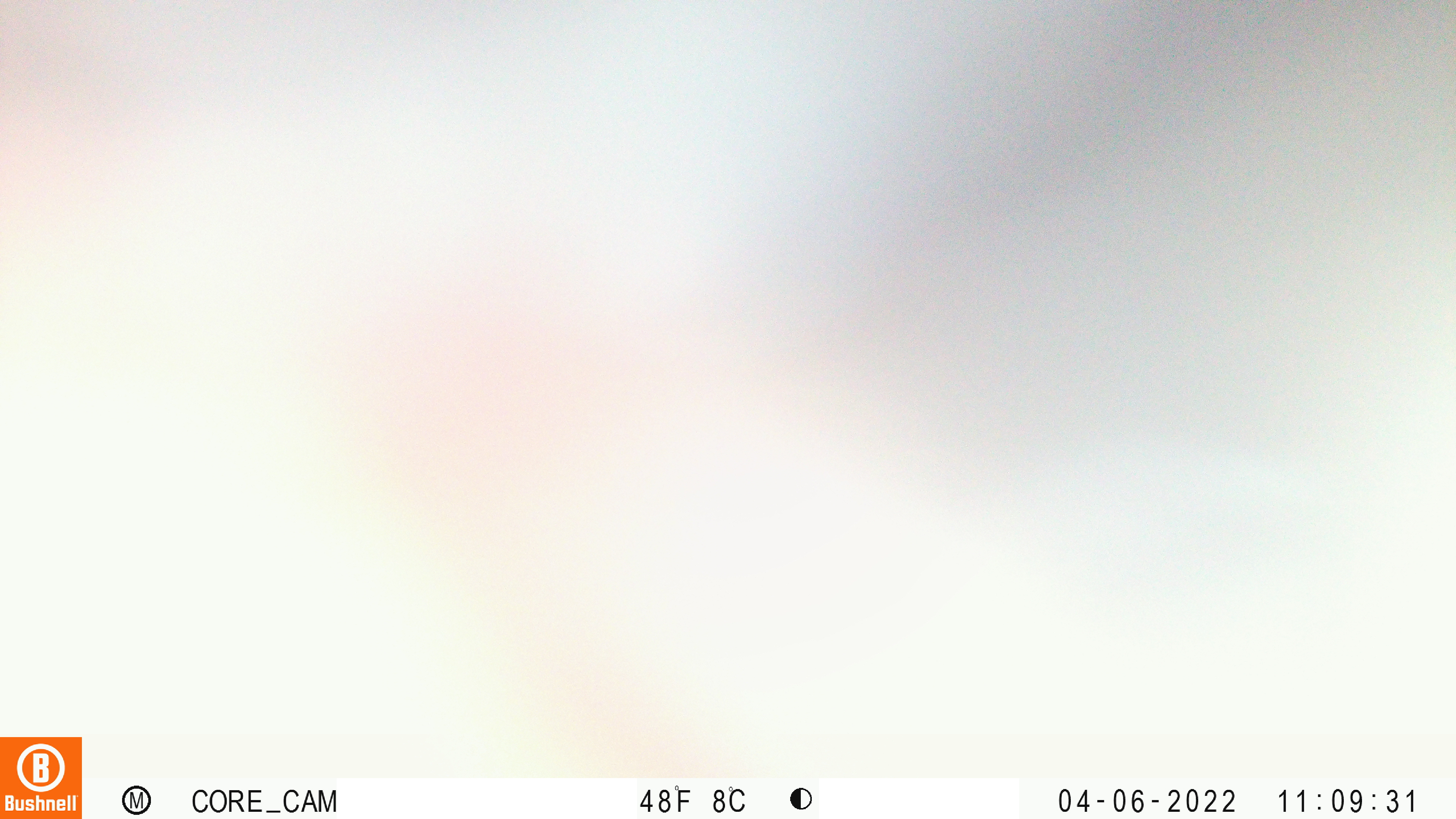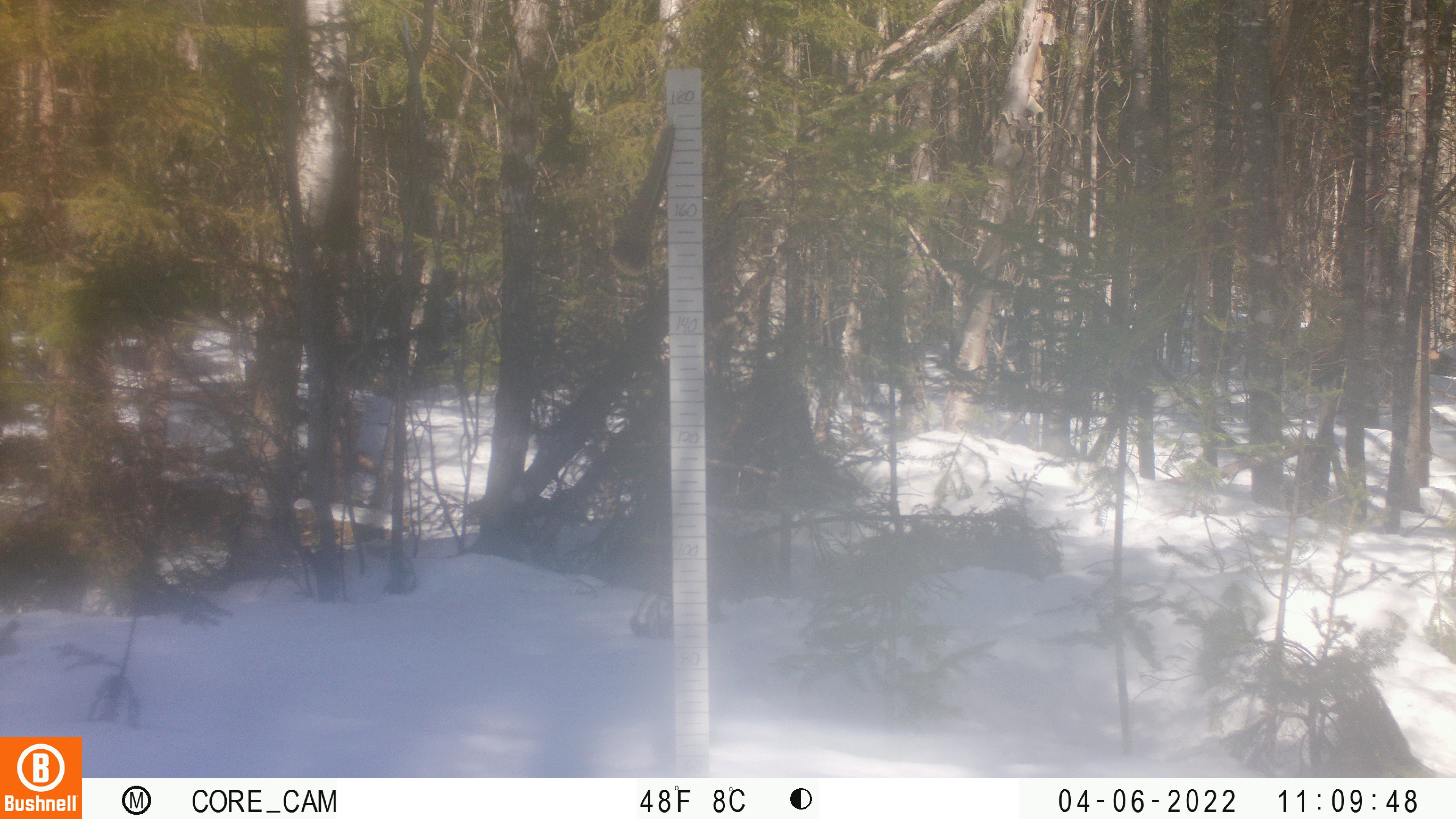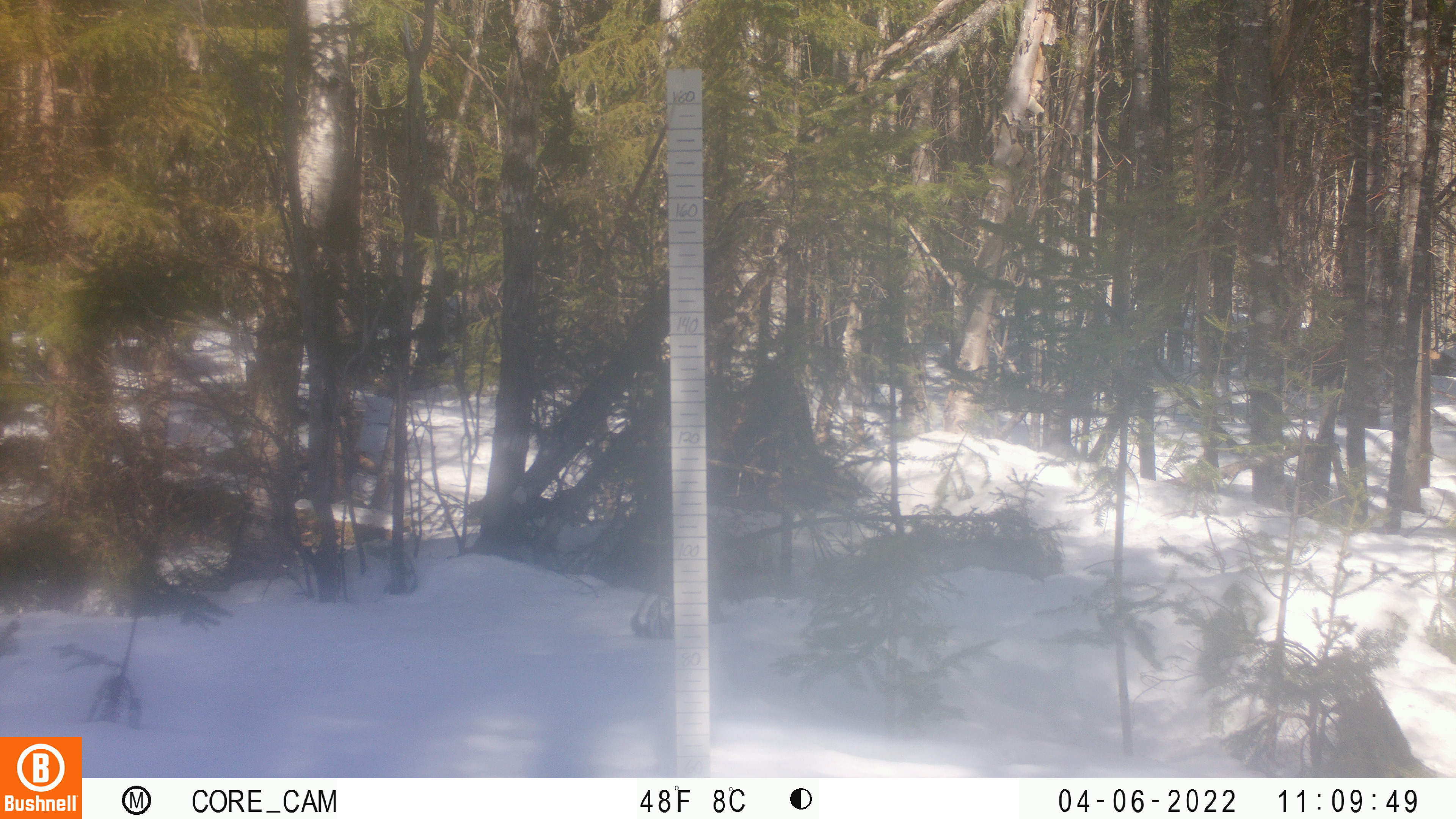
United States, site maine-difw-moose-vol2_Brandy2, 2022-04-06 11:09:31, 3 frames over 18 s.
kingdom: Animalia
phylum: Chordata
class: Mammalia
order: Carnivora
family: Ursidae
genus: Ursus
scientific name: Ursus americanus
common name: black bear